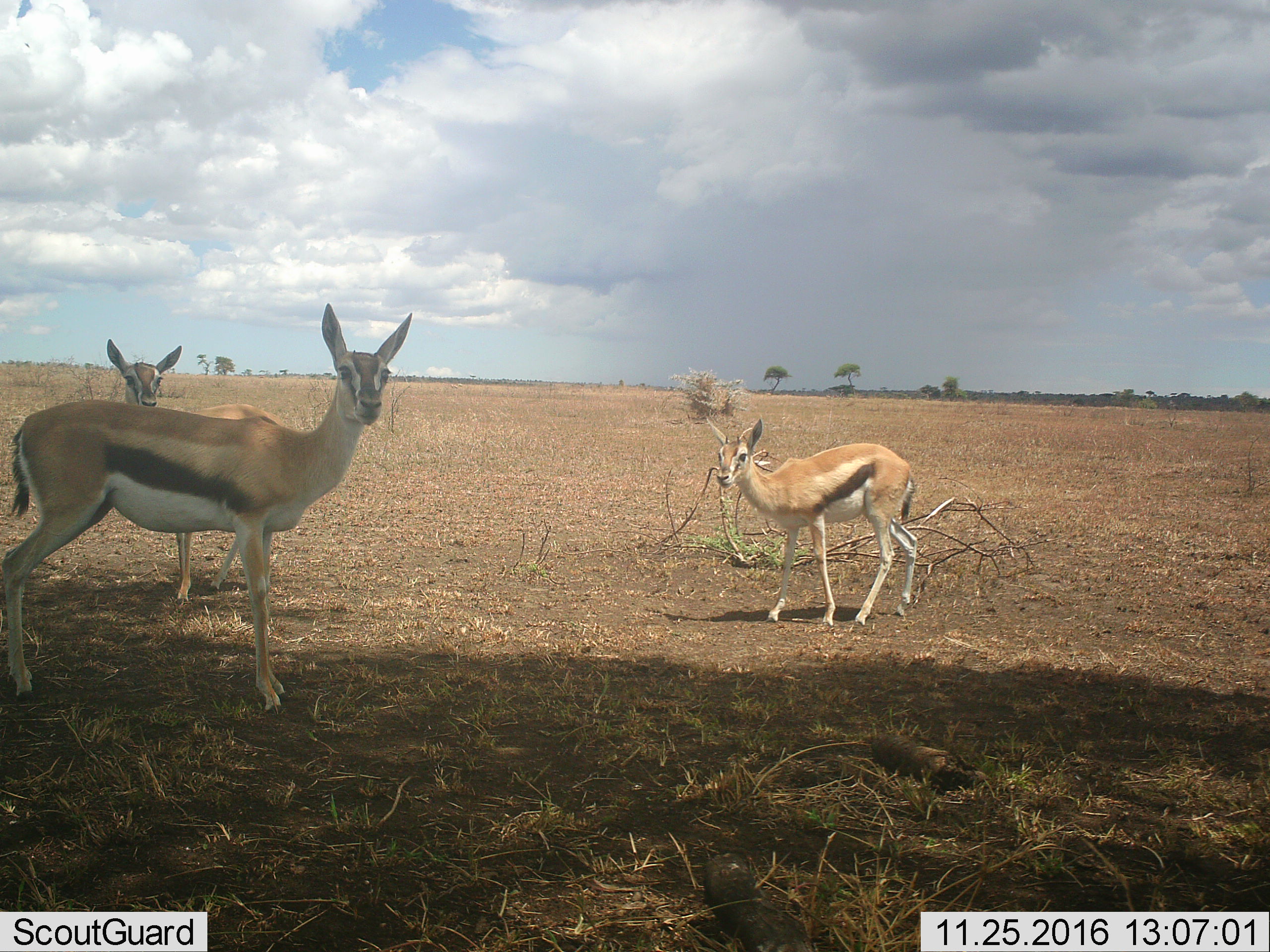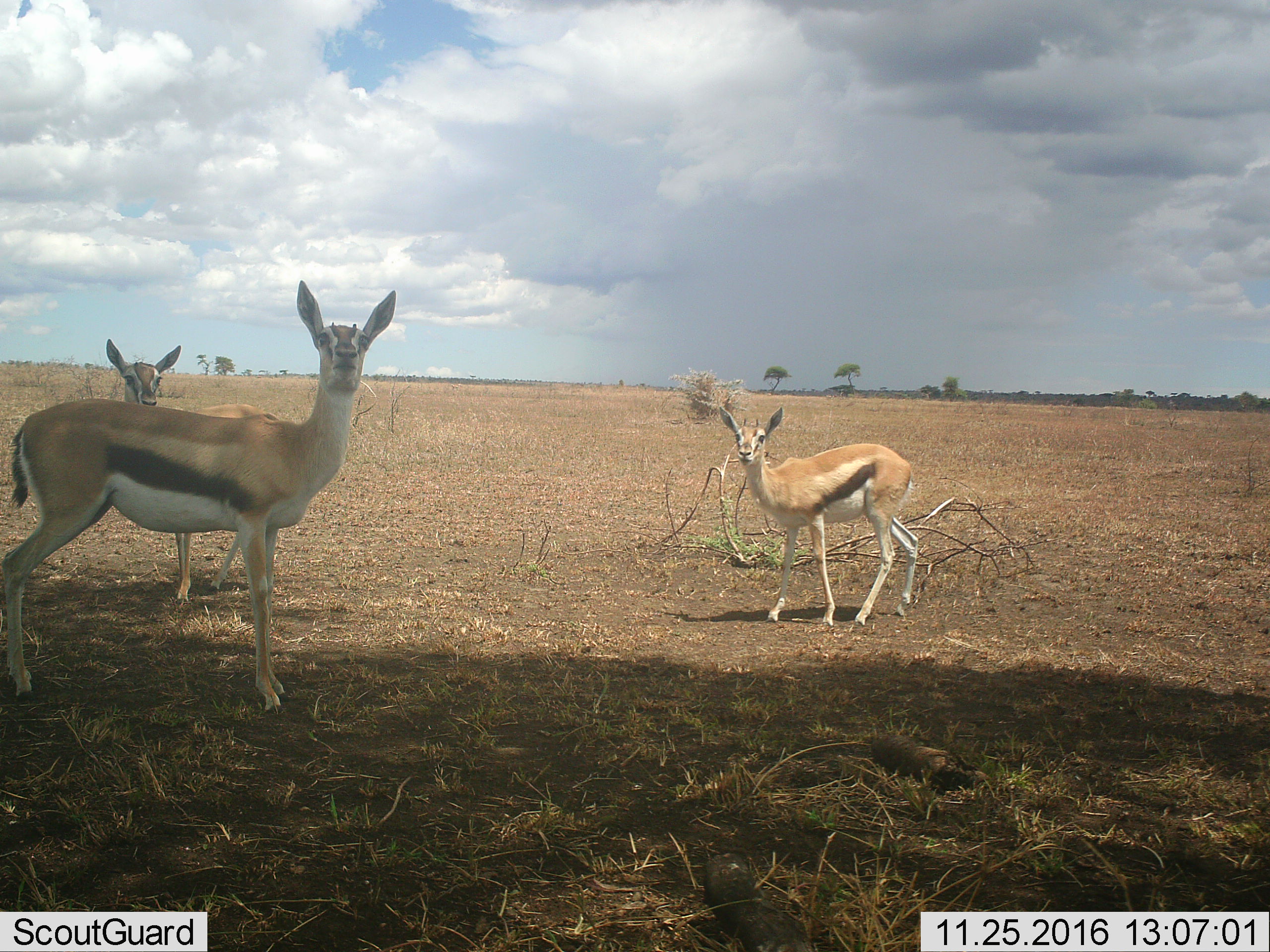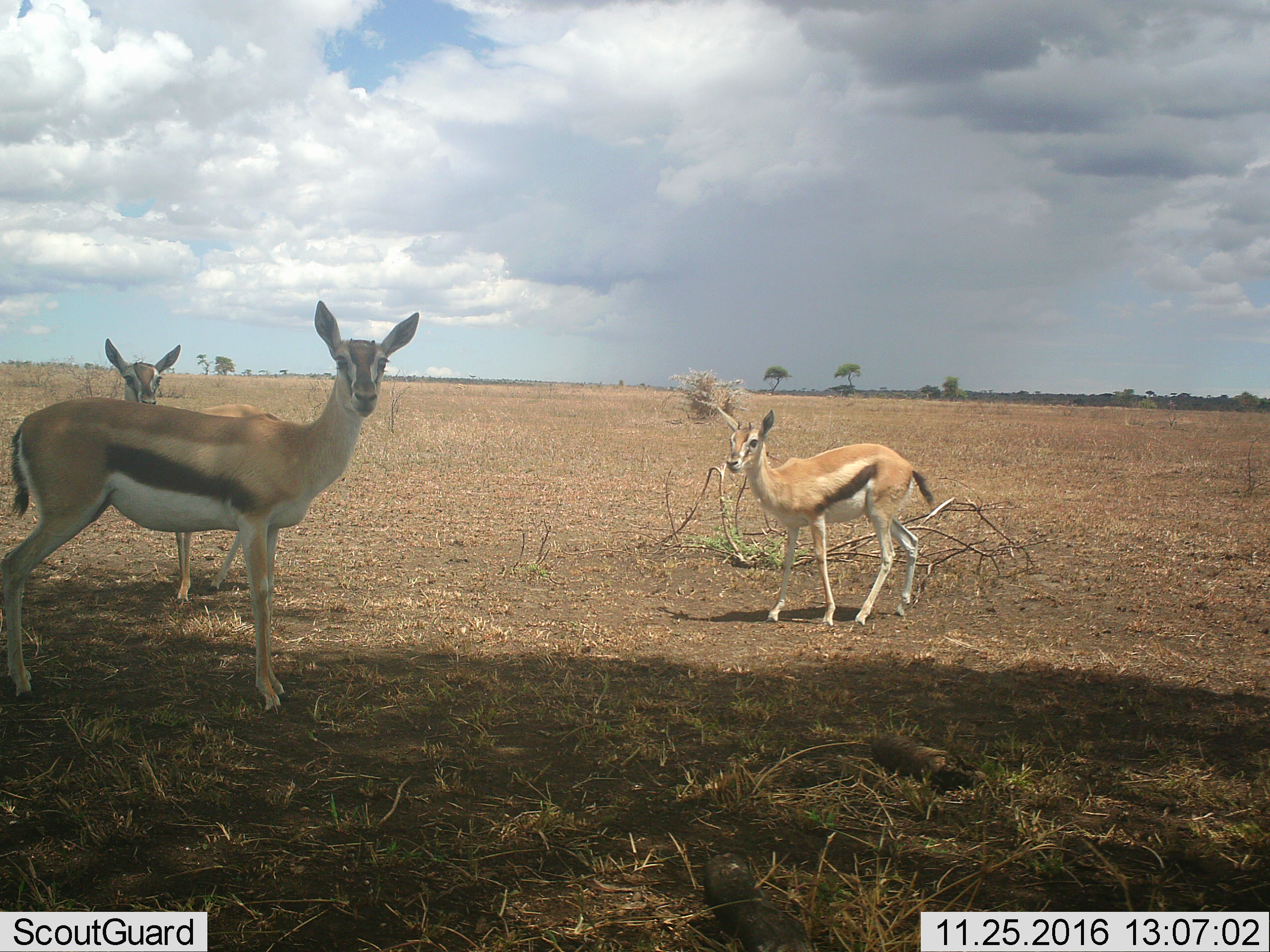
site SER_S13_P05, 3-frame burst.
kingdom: Animalia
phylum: Chordata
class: Mammalia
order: Artiodactyla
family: Bovidae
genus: Eudorcas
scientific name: Eudorcas thomsonii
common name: thomson's gazelle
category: gazellethomsons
Gazellethomsons (thomson's gazelle) (Eudorcas thomsonii), count 3. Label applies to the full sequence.